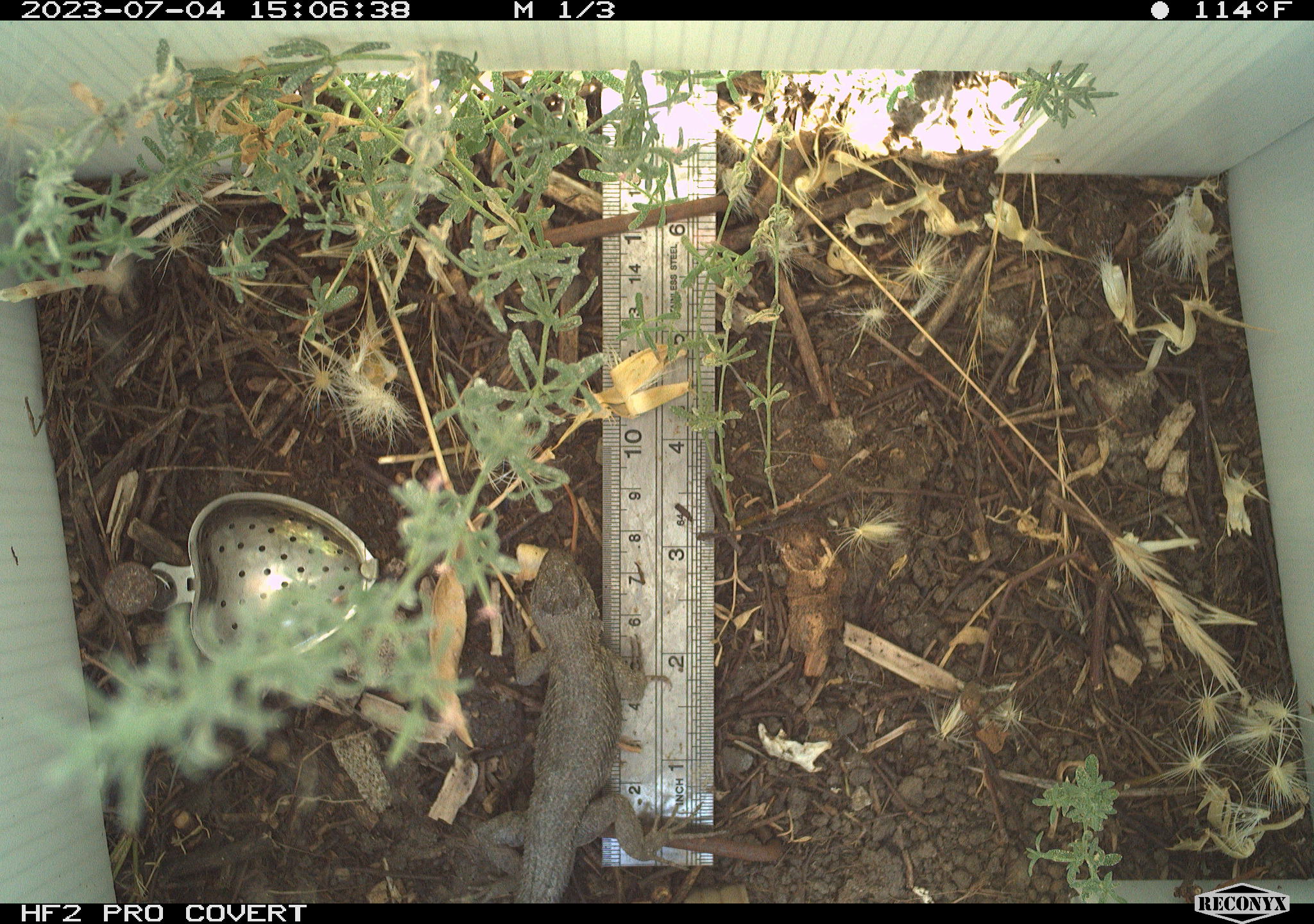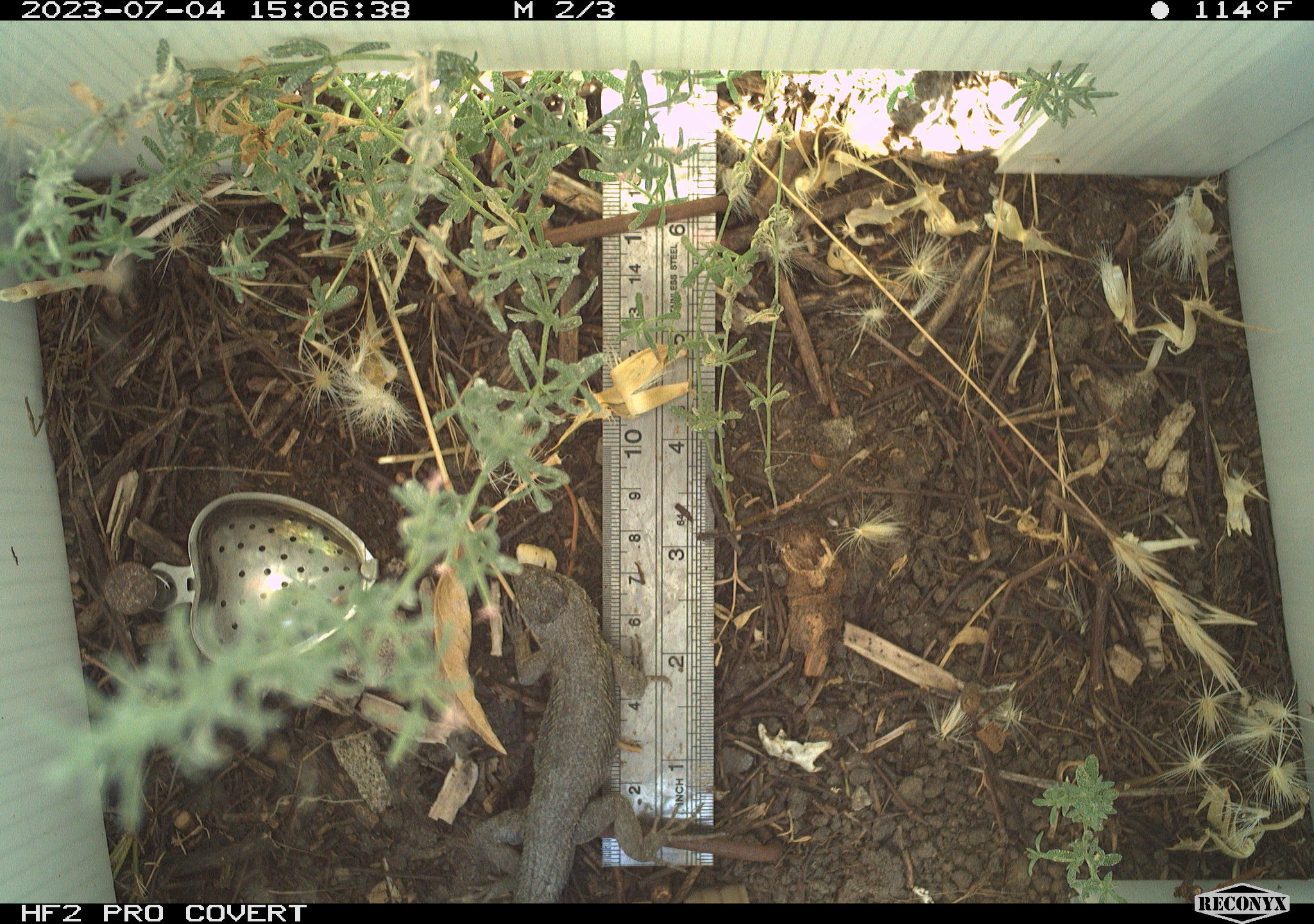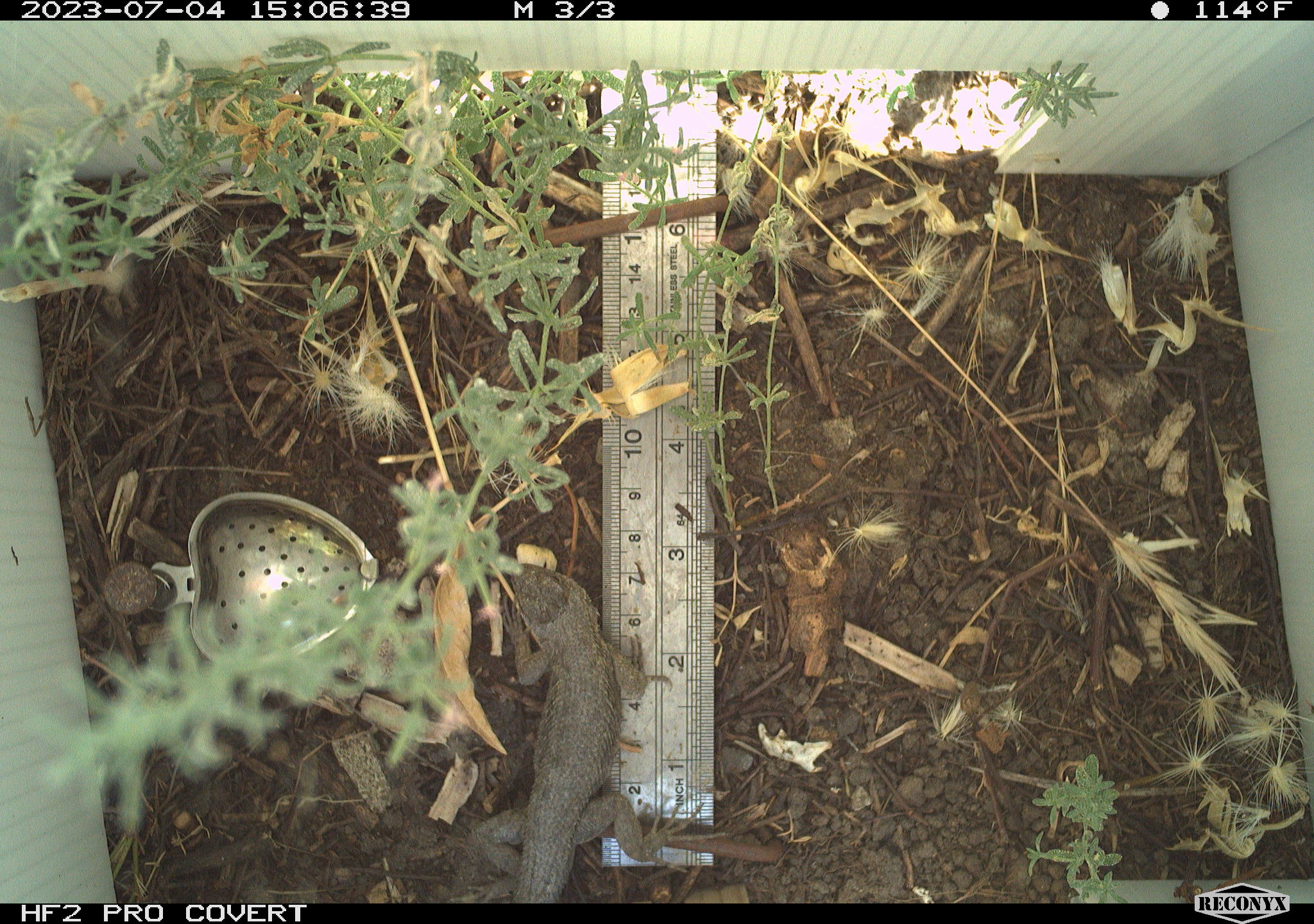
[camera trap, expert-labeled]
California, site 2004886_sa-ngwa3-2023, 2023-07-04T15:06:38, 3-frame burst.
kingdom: Animalia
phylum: Chordata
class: Reptilia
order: Squamata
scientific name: Squamata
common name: lizards and snakes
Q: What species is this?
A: Lizards and snakes (Squamata).